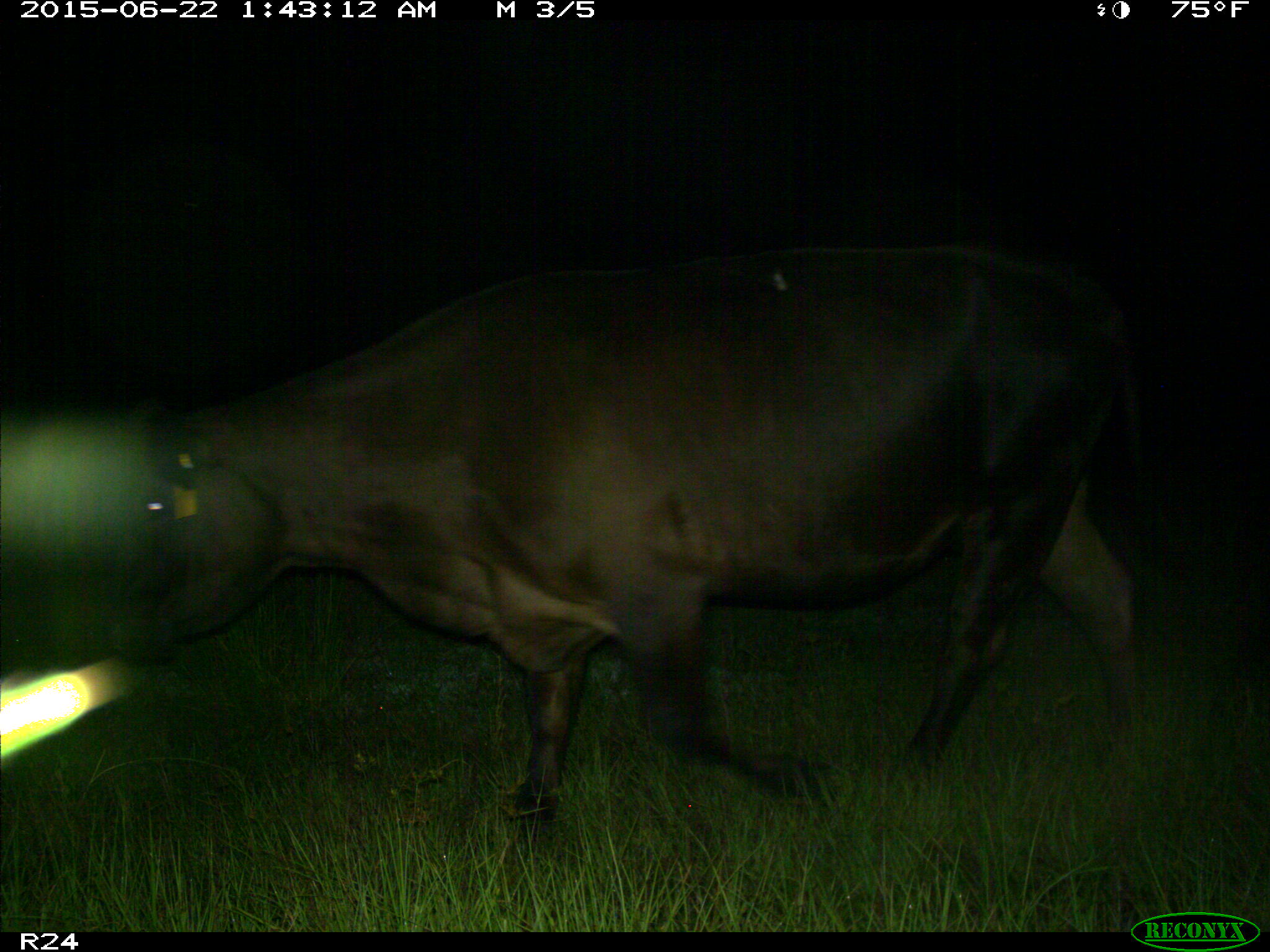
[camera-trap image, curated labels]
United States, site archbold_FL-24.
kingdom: Animalia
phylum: Chordata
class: Mammalia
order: Artiodactyla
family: Bovidae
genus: Bos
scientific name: Bos taurus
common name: domestic cow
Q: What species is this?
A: Bos taurus (domestic cow).